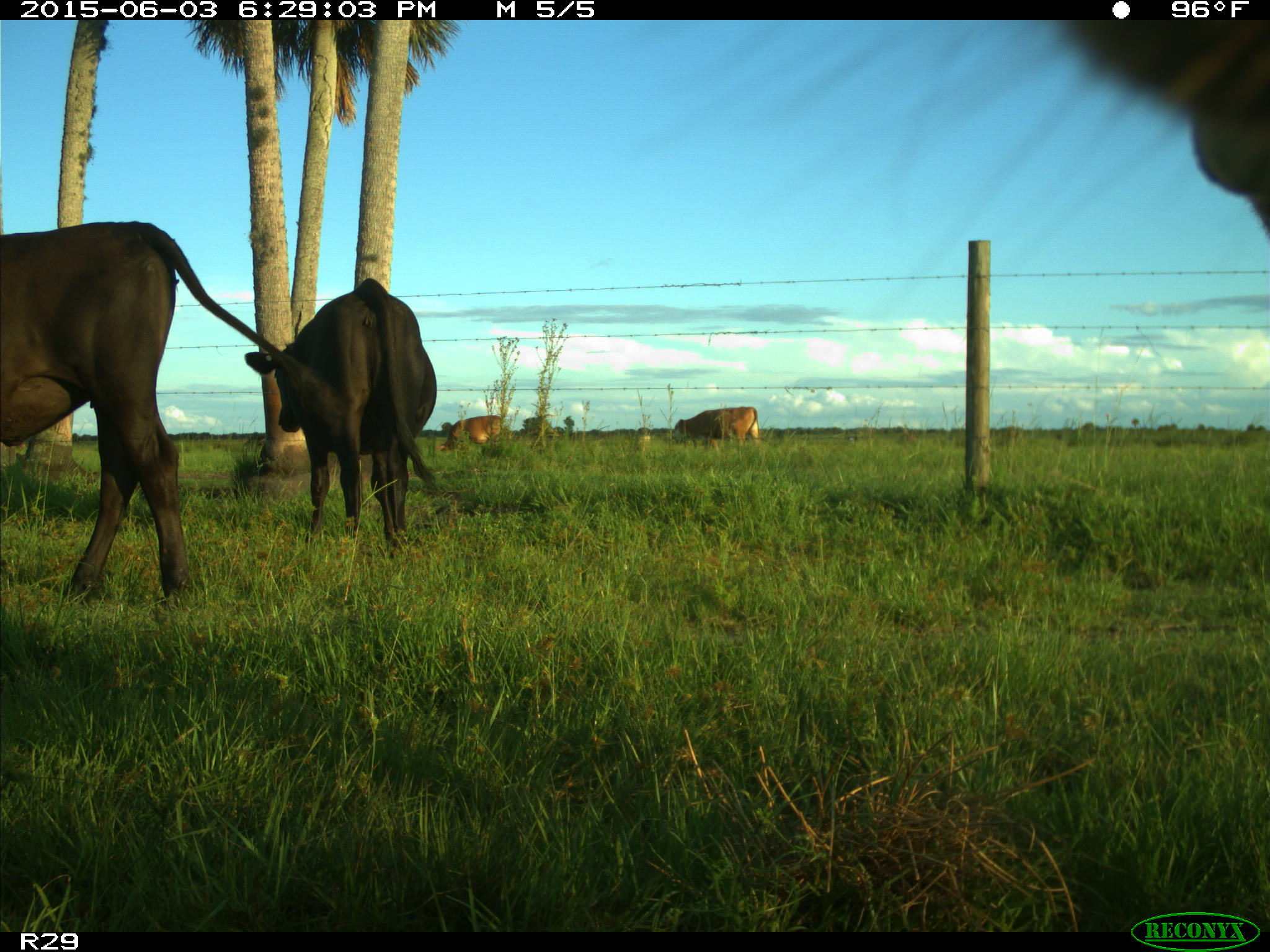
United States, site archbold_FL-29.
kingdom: Animalia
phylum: Chordata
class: Mammalia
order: Artiodactyla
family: Bovidae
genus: Bos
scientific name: Bos taurus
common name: domestic cow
Bos taurus (domestic cow).